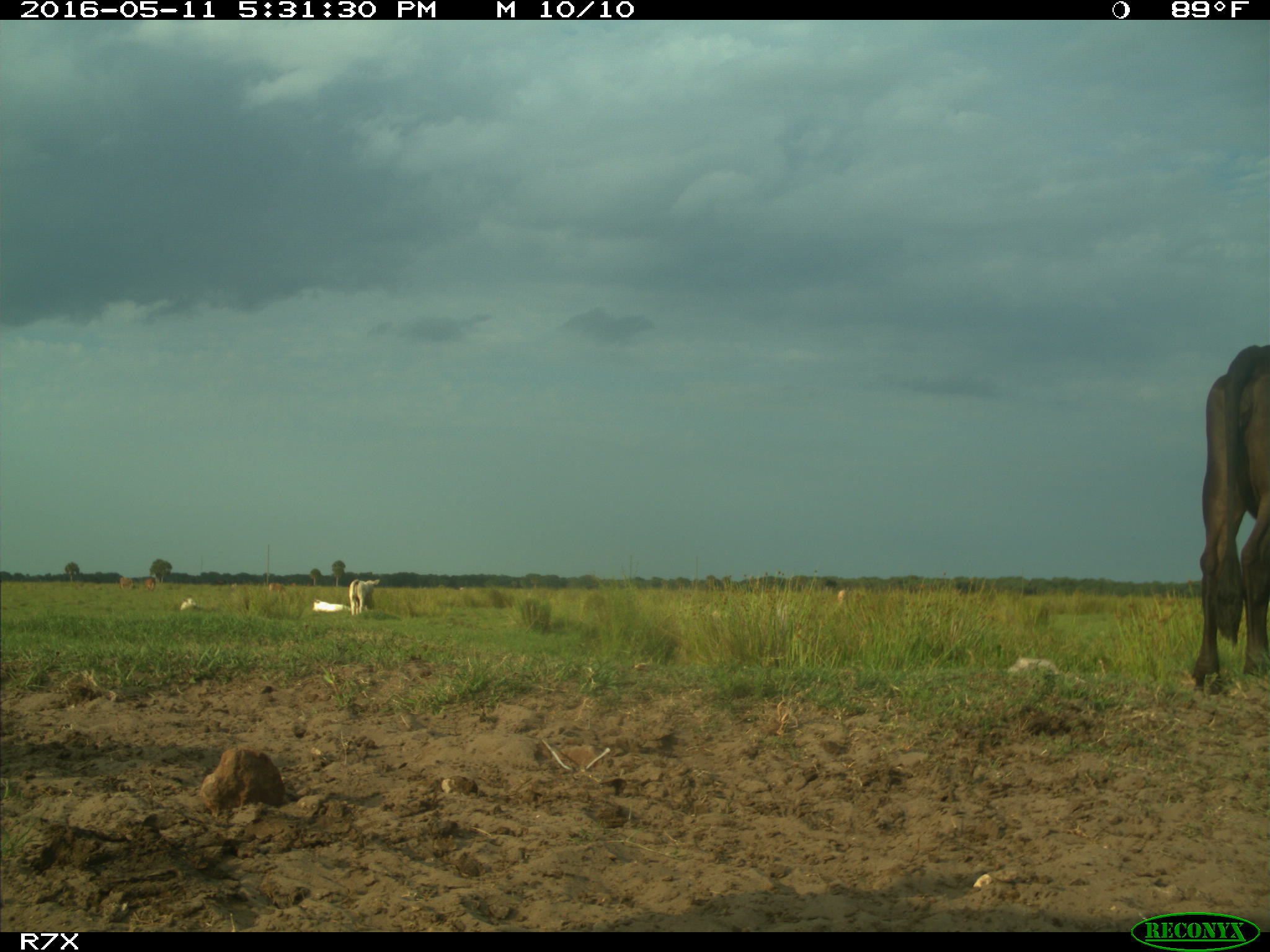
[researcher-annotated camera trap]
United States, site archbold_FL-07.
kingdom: Animalia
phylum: Chordata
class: Mammalia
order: Artiodactyla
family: Bovidae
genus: Bos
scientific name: Bos taurus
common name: domestic cow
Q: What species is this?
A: Bos taurus (domestic cow).